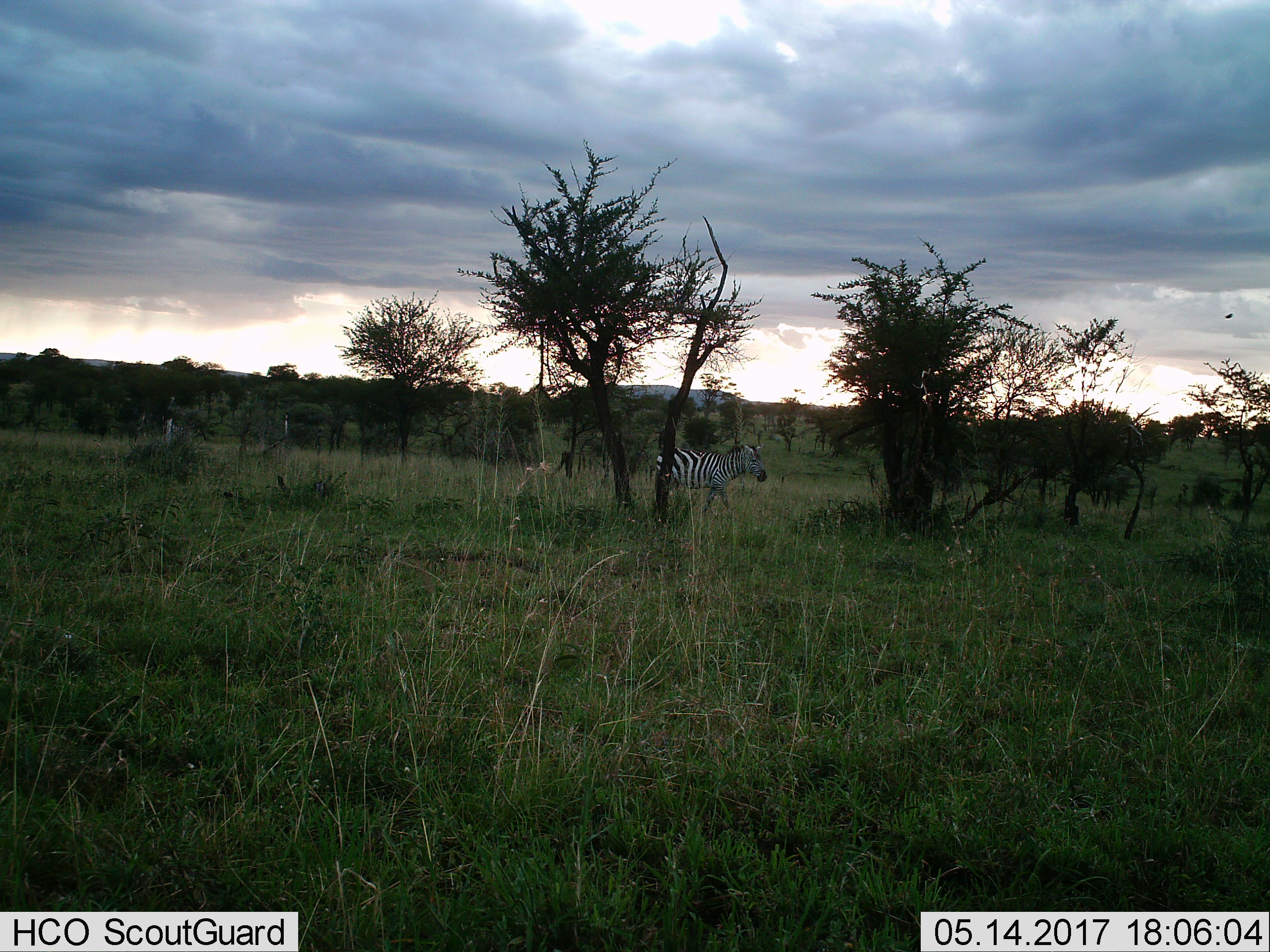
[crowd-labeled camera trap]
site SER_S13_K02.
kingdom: Animalia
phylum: Chordata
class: Mammalia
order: Perissodactyla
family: Equidae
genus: Equus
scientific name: Equus quagga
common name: plains zebra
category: zebraplains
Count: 1.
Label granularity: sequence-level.